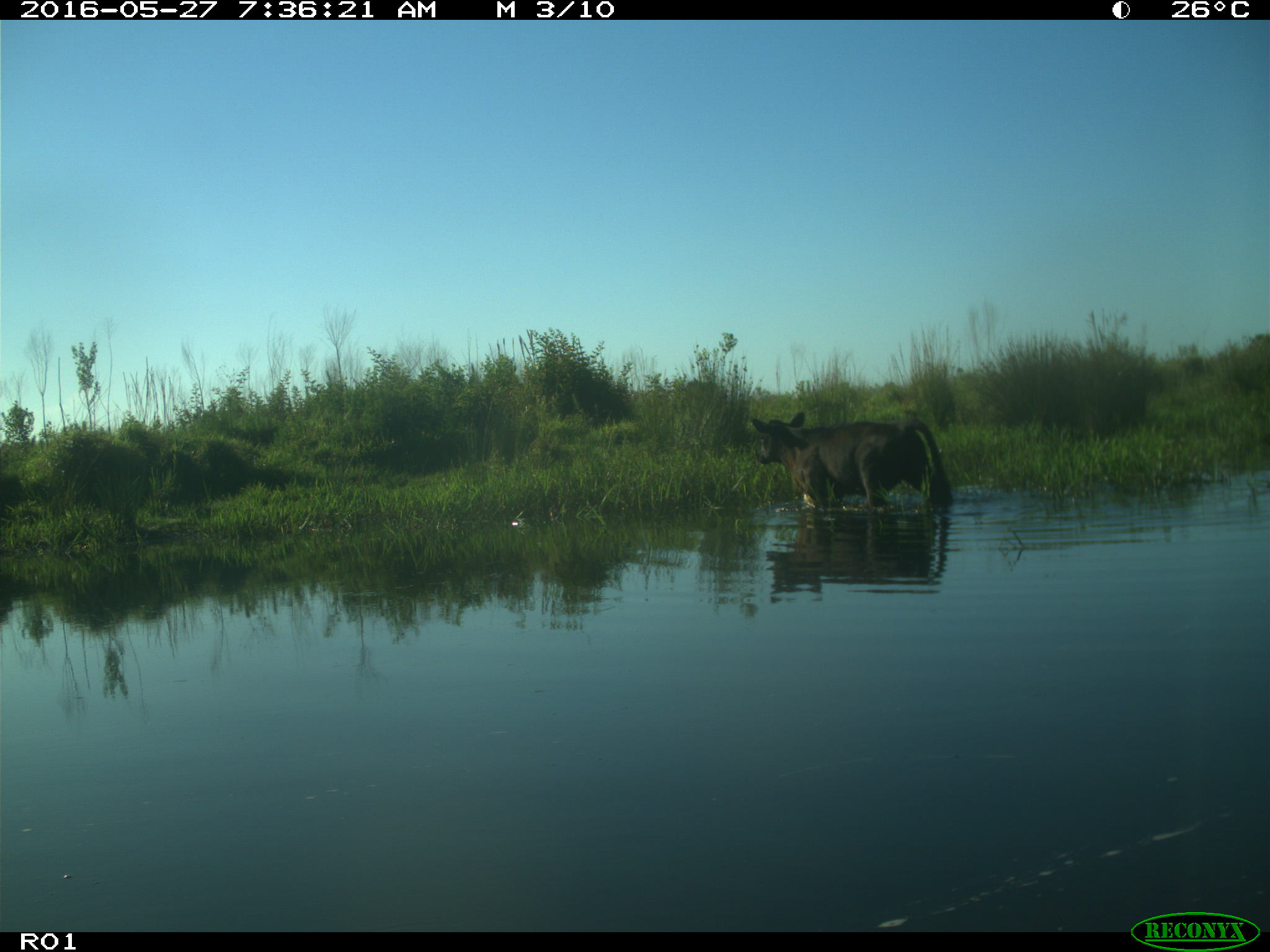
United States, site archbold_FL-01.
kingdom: Animalia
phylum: Chordata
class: Mammalia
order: Artiodactyla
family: Bovidae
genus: Bos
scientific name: Bos taurus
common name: domestic cow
Bos taurus (domestic cow).